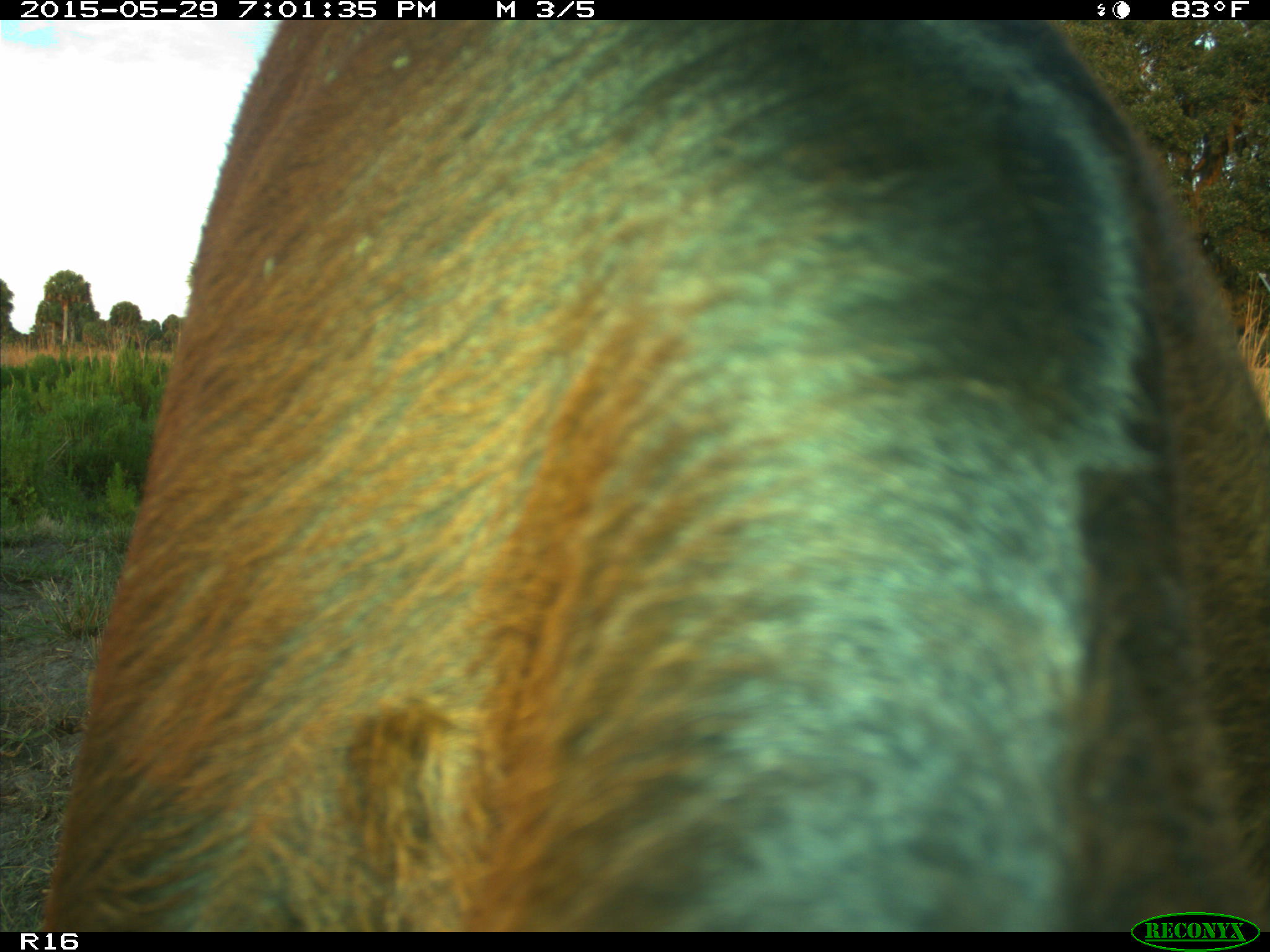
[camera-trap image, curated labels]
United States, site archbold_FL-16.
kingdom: Animalia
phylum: Chordata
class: Mammalia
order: Artiodactyla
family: Bovidae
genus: Bos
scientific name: Bos taurus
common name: domestic cow